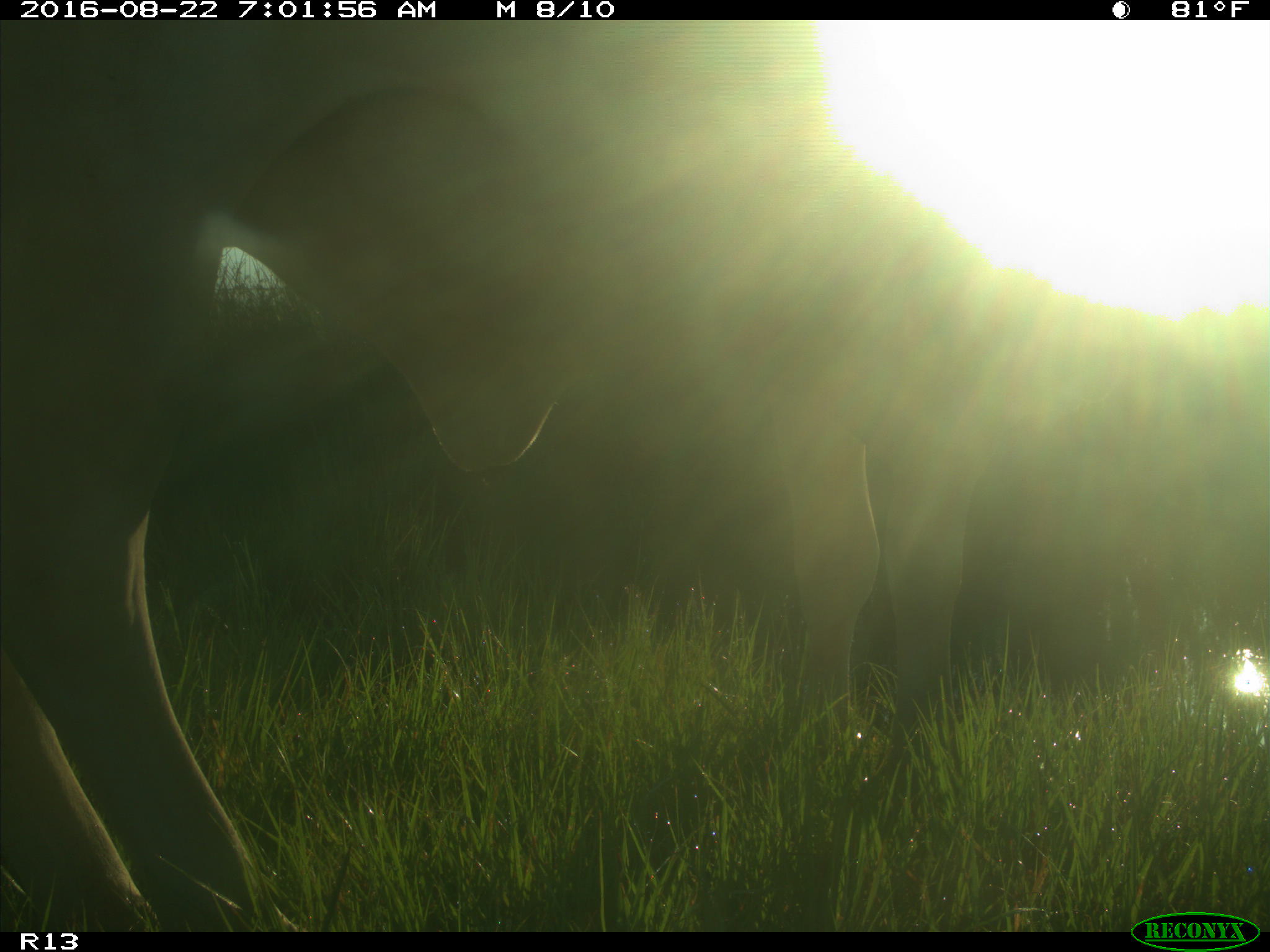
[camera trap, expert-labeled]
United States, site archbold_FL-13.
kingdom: Animalia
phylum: Chordata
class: Mammalia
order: Artiodactyla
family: Bovidae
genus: Bos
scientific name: Bos taurus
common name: domestic cow